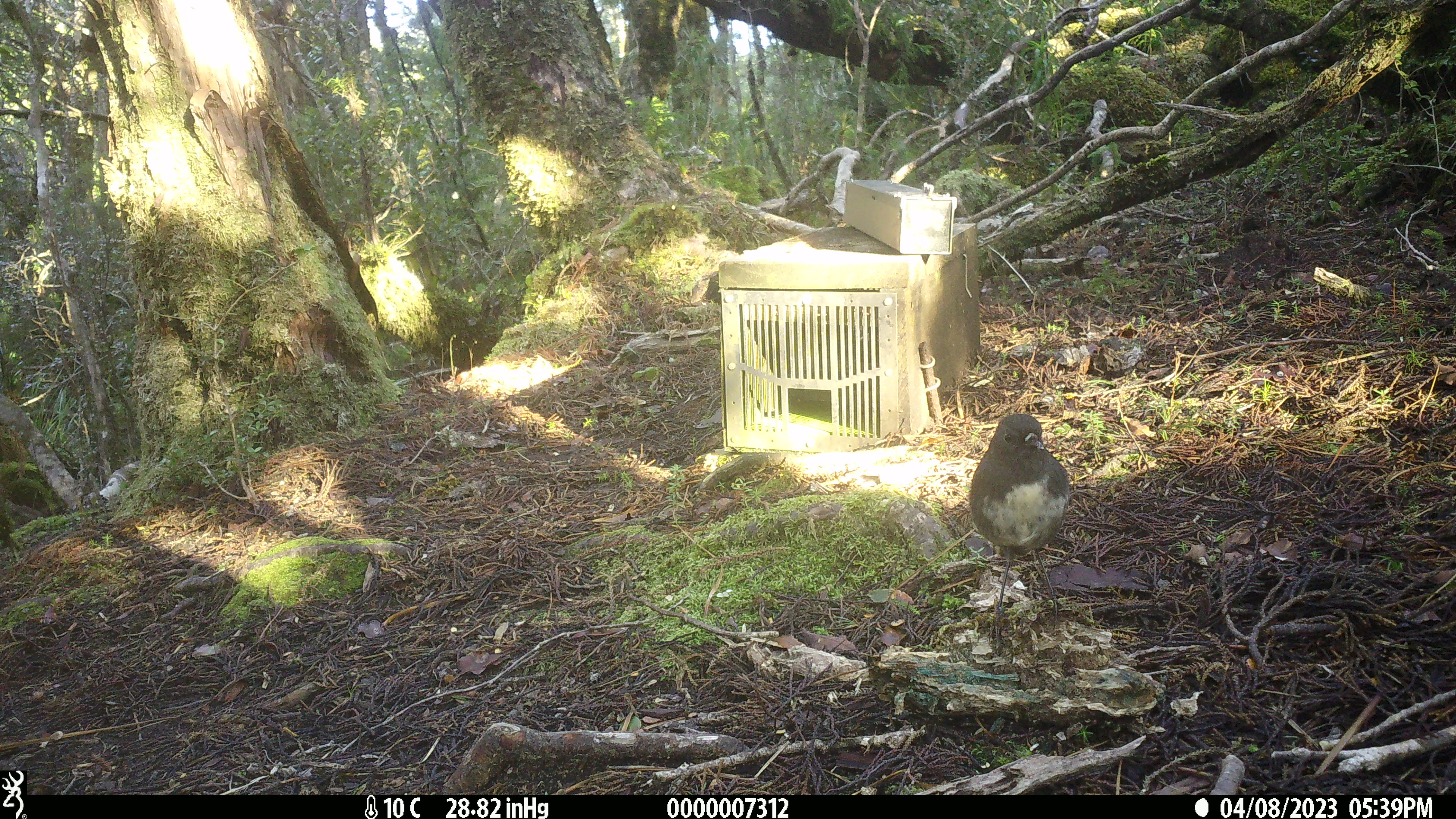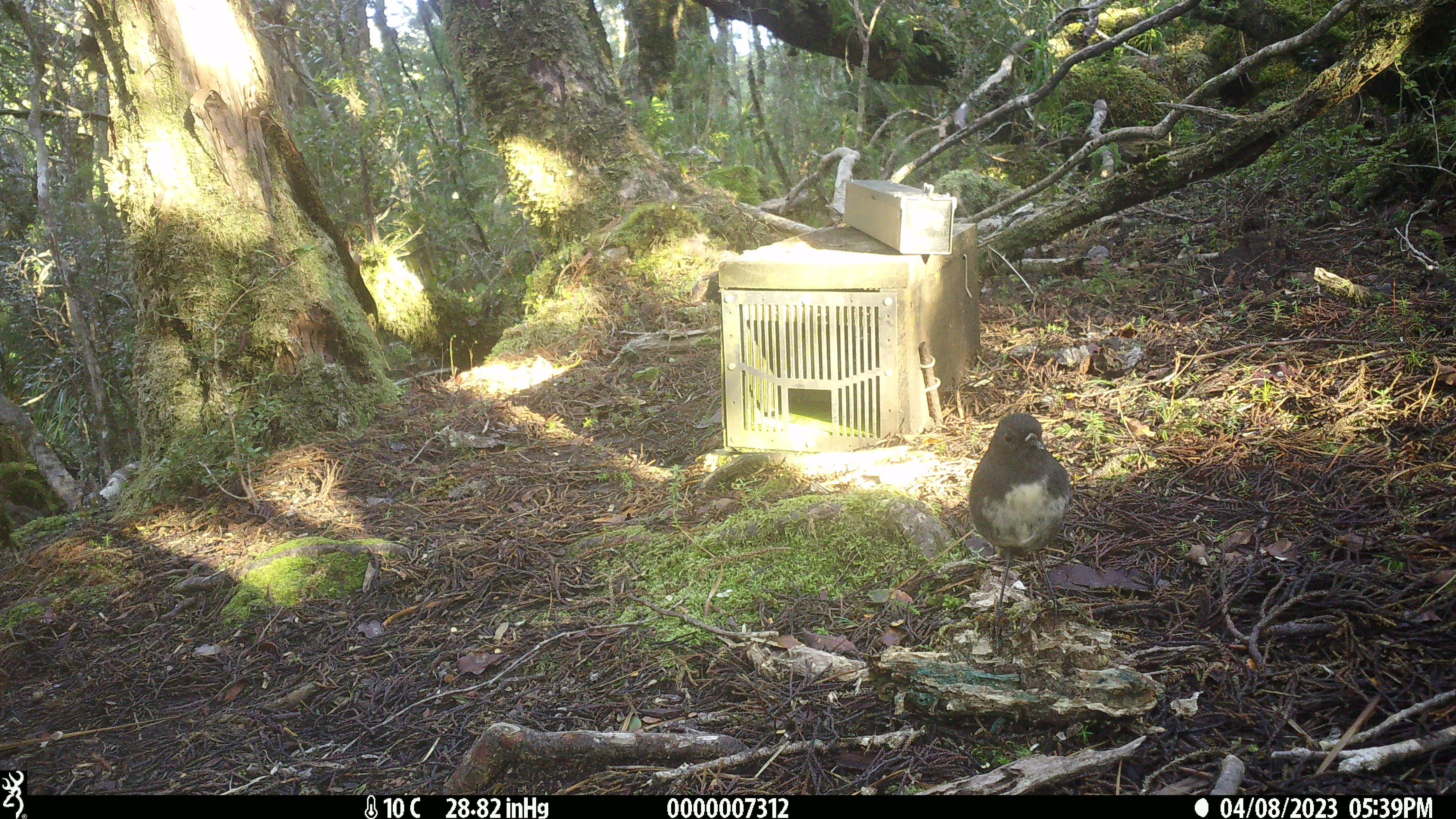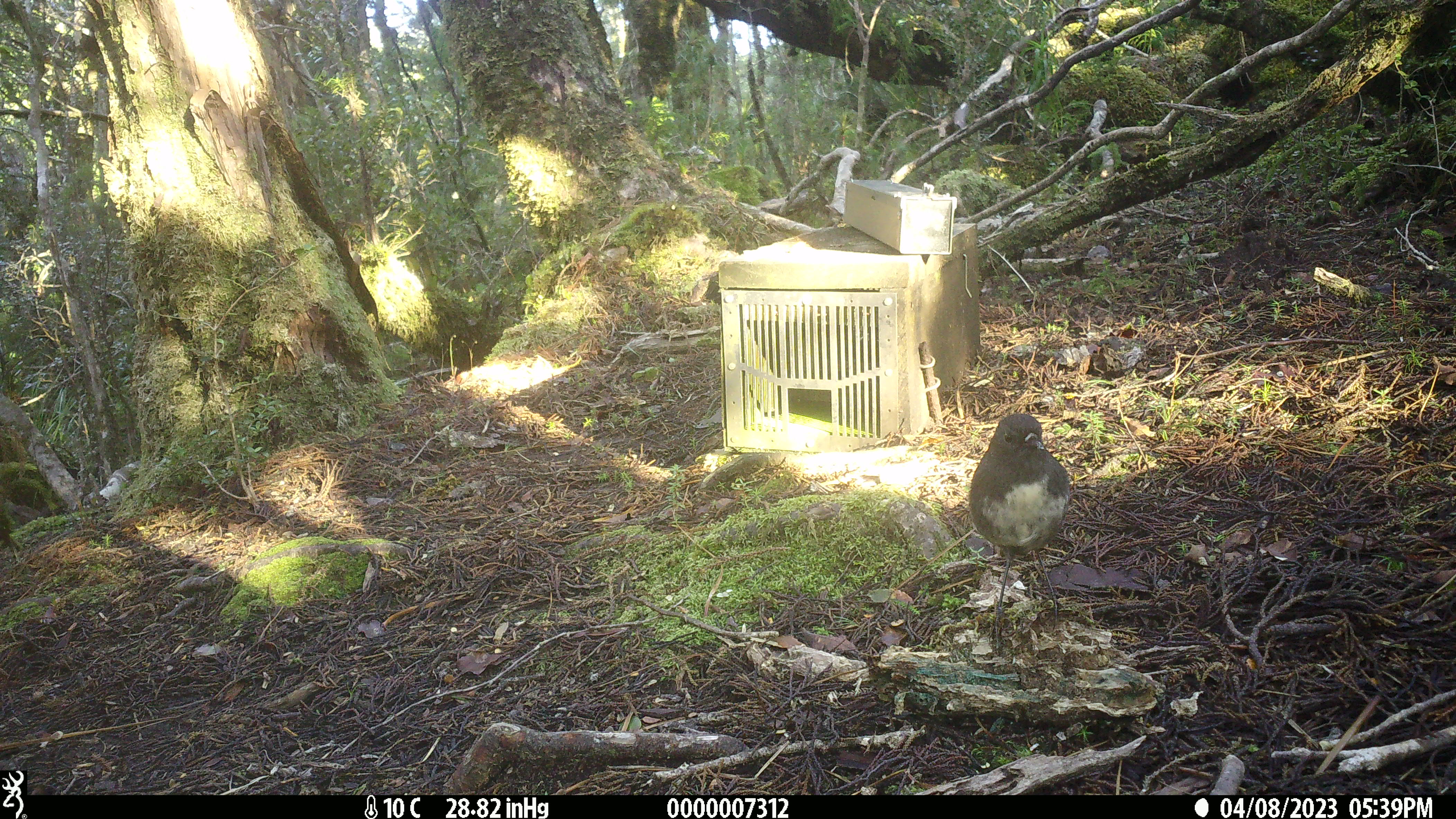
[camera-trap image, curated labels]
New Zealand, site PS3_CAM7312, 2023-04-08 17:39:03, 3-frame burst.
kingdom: Animalia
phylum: Chordata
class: Aves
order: Passeriformes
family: Petroicidae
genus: Petroica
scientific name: Petroica australis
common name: new zealand robin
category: robin